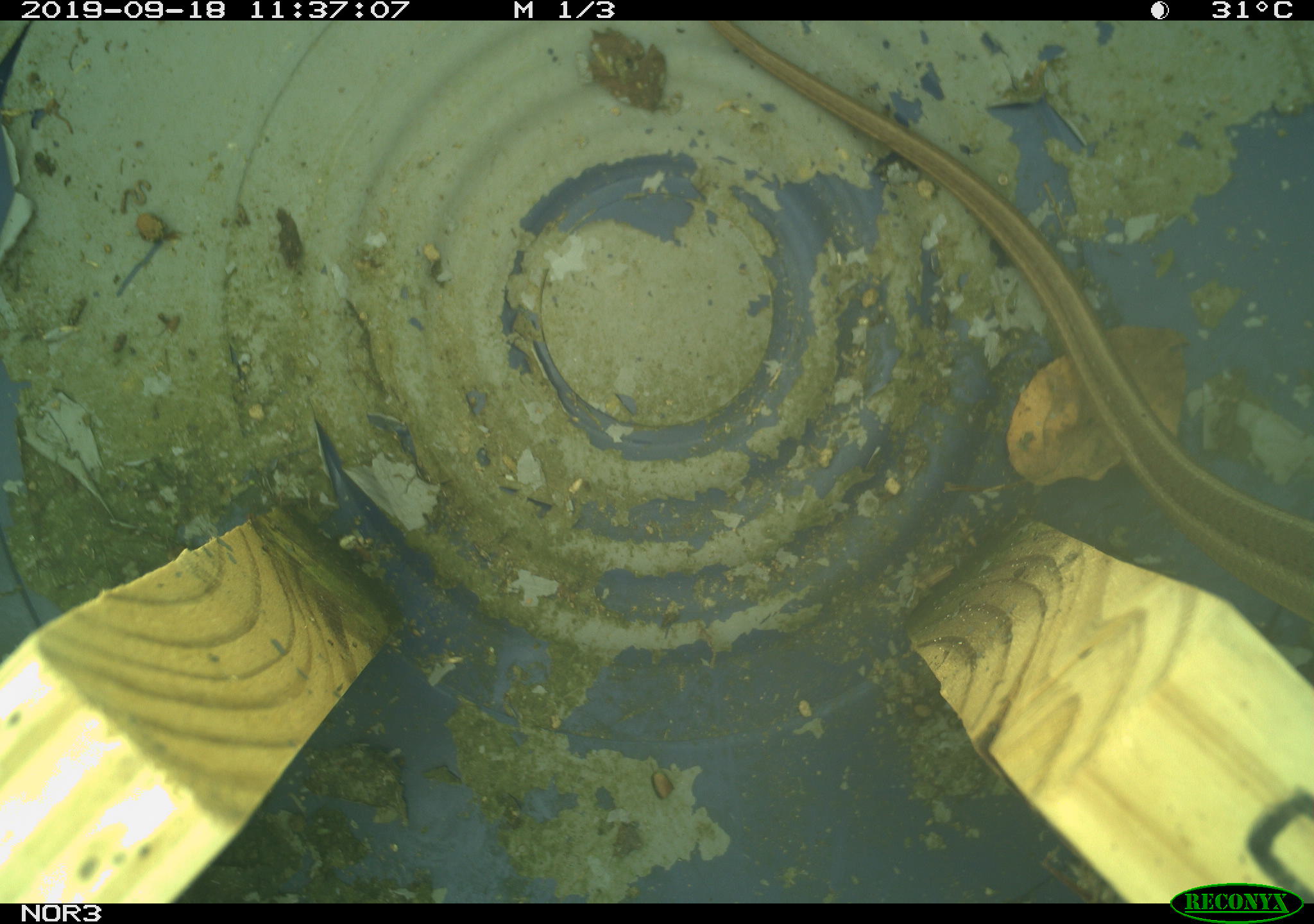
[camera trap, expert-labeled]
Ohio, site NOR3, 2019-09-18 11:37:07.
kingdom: Animalia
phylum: Chordata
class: Reptilia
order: Squamata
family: Colubridae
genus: Thamnophis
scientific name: Thamnophis sirtalis sirtalis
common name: eastern gartersnake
Eastern gartersnake (Thamnophis sirtalis sirtalis).